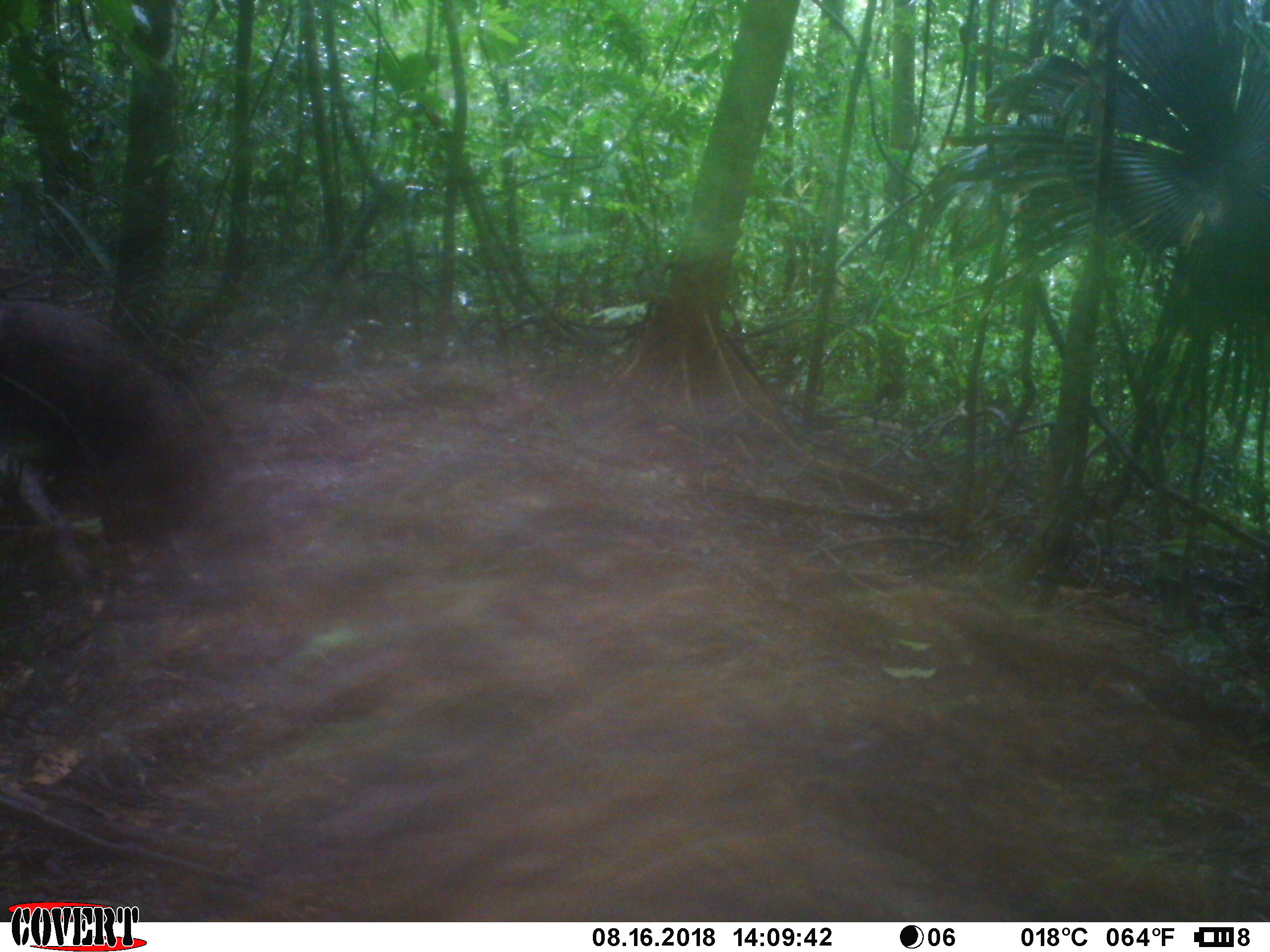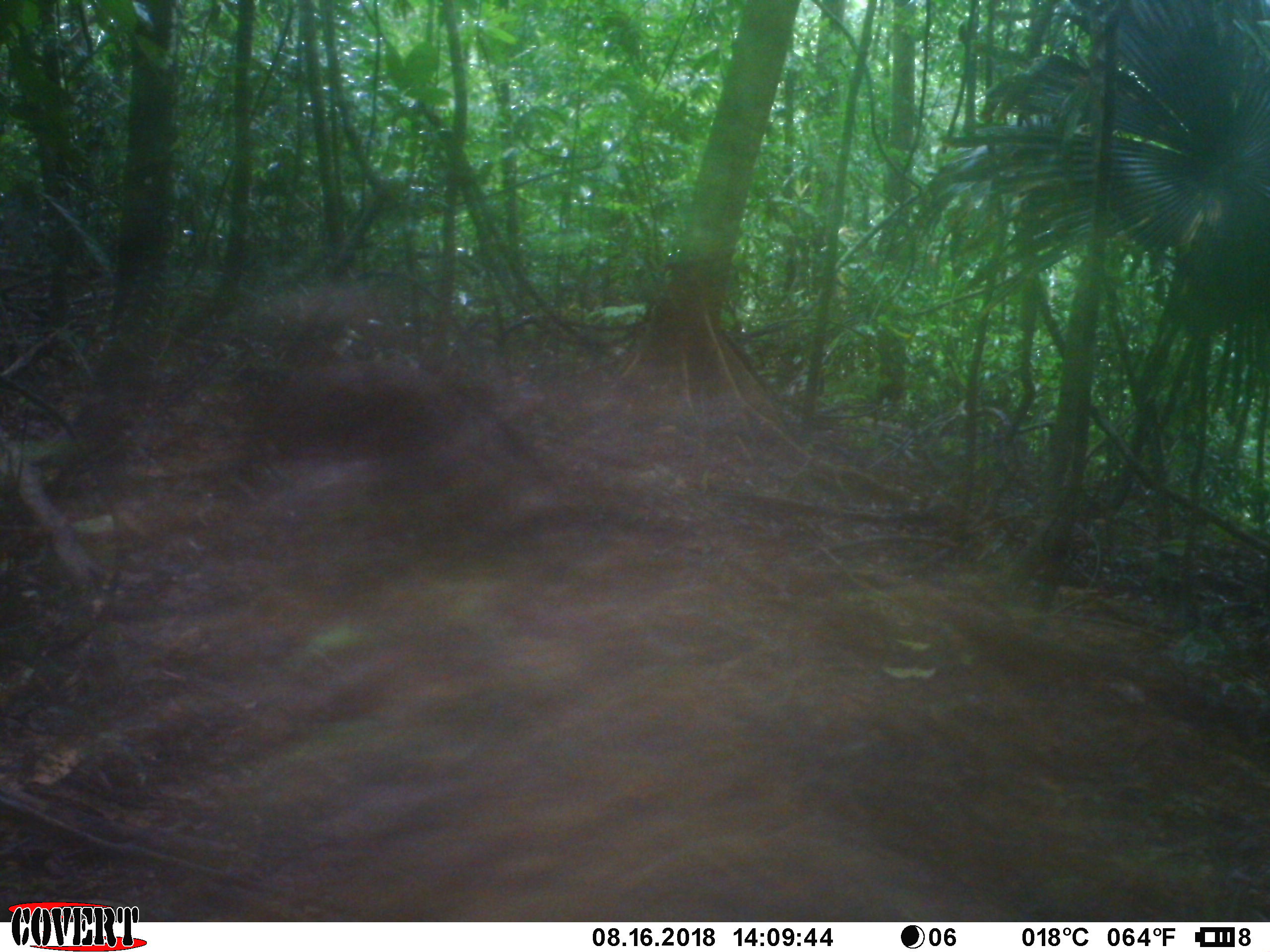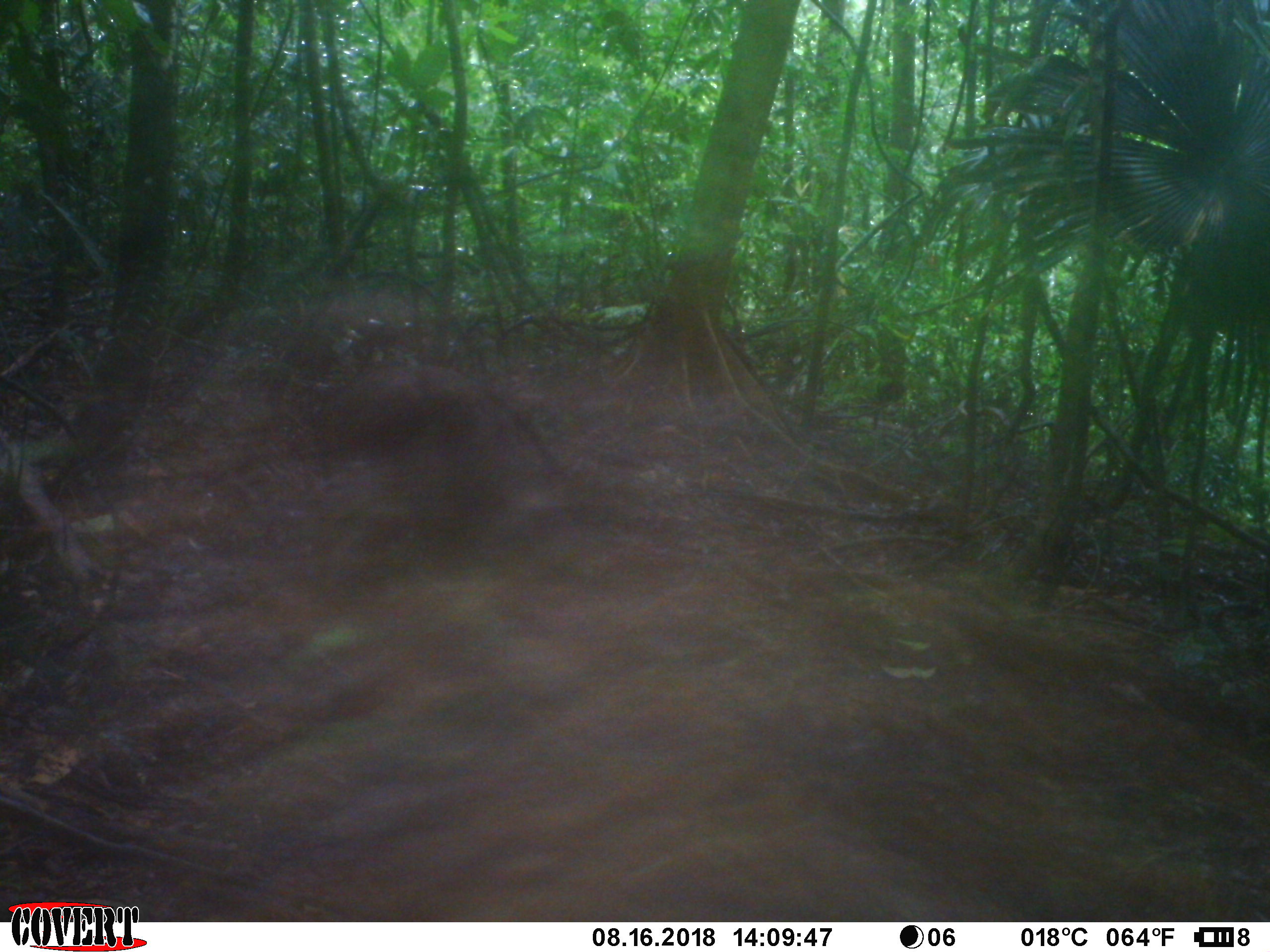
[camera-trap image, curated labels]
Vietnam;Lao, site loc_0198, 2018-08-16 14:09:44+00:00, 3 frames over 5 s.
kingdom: Animalia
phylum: Chordata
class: Mammalia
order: Artiodactyla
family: Suidae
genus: Sus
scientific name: Sus scrofa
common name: eurasian wild pig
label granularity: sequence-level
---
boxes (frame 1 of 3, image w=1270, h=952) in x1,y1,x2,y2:
eurasian wild pig: 0,297,202,544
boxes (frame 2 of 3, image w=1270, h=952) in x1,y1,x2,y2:
eurasian wild pig: 250,354,469,473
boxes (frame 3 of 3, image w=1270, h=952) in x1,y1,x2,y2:
eurasian wild pig: 308,360,505,524